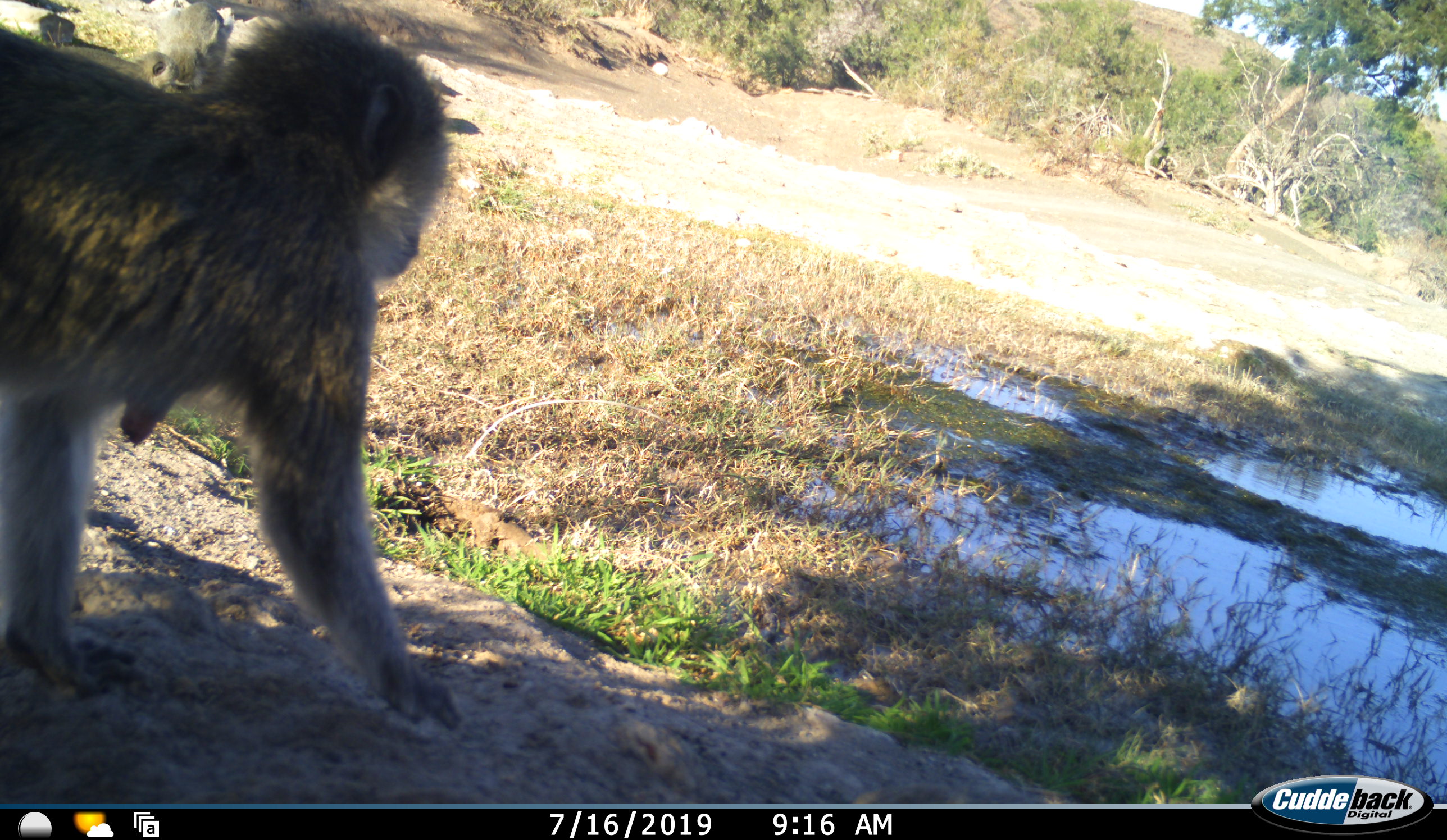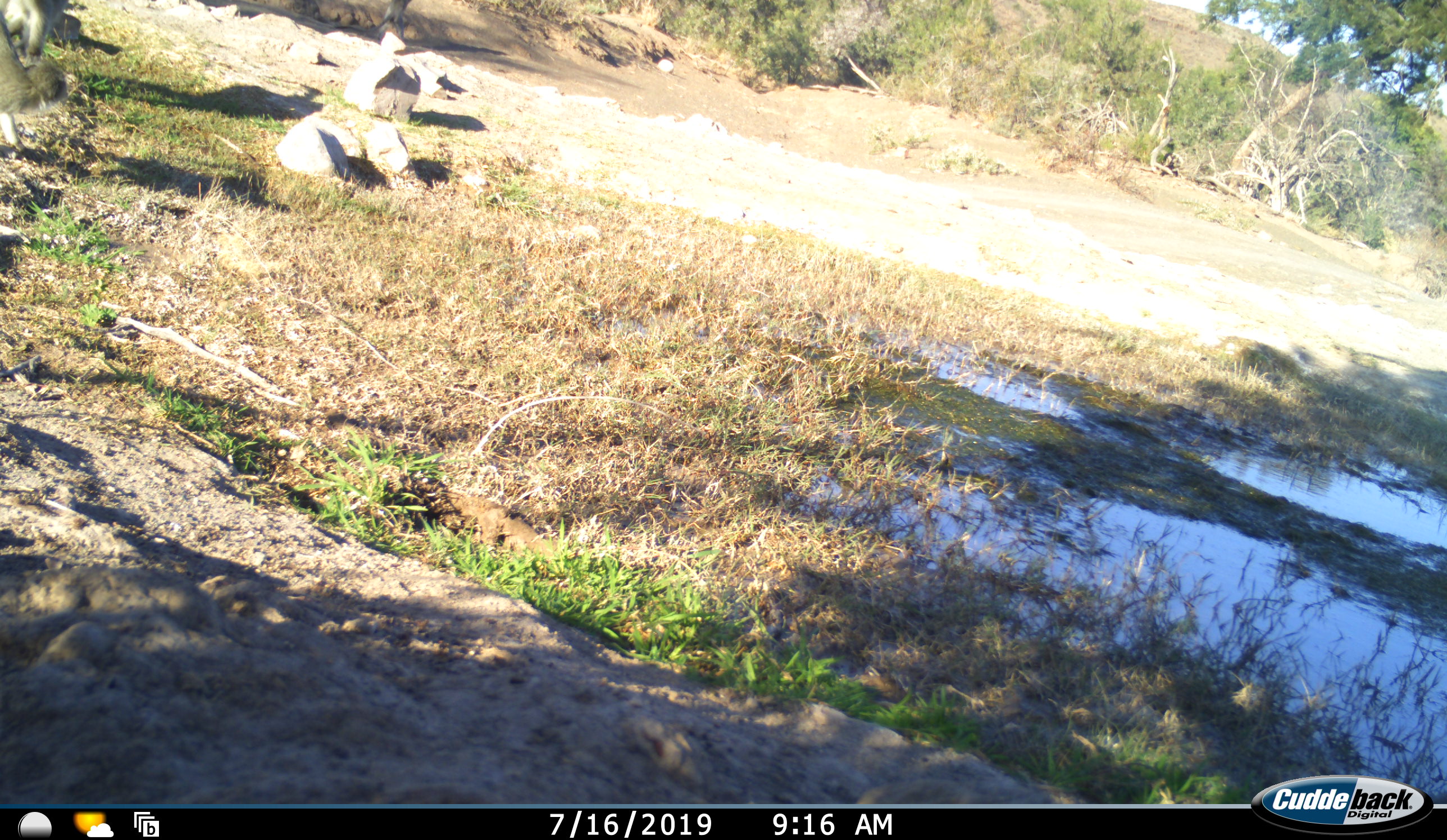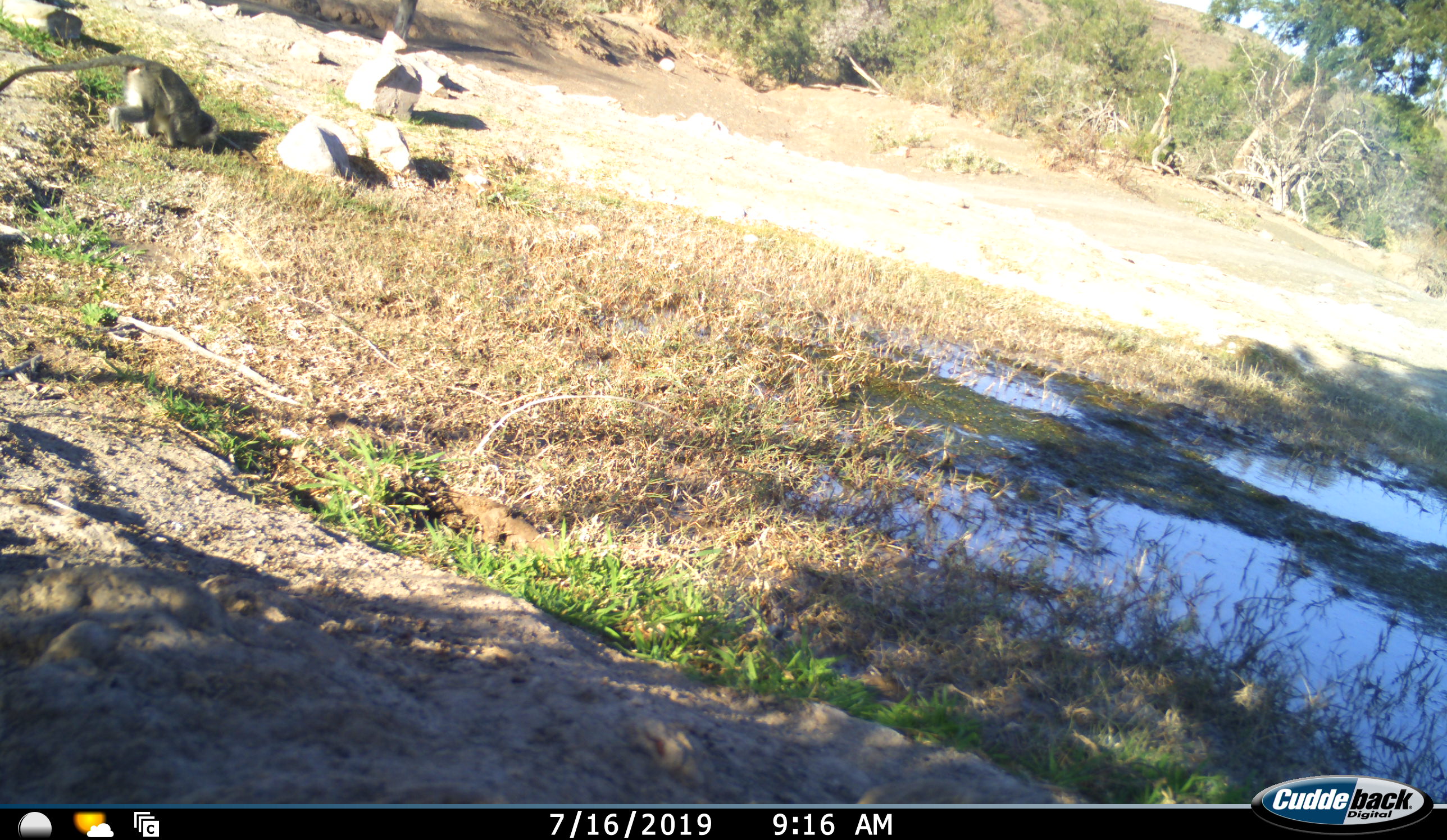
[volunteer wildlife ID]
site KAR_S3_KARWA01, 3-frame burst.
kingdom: Animalia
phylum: Chordata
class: Mammalia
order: Primates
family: Cercopithecidae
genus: Chlorocebus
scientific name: Chlorocebus pygerythrus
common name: vervet monkey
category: monkeyvervet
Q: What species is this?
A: Monkeyvervet (vervet monkey) (Chlorocebus pygerythrus).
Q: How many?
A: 3.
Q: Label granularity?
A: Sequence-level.